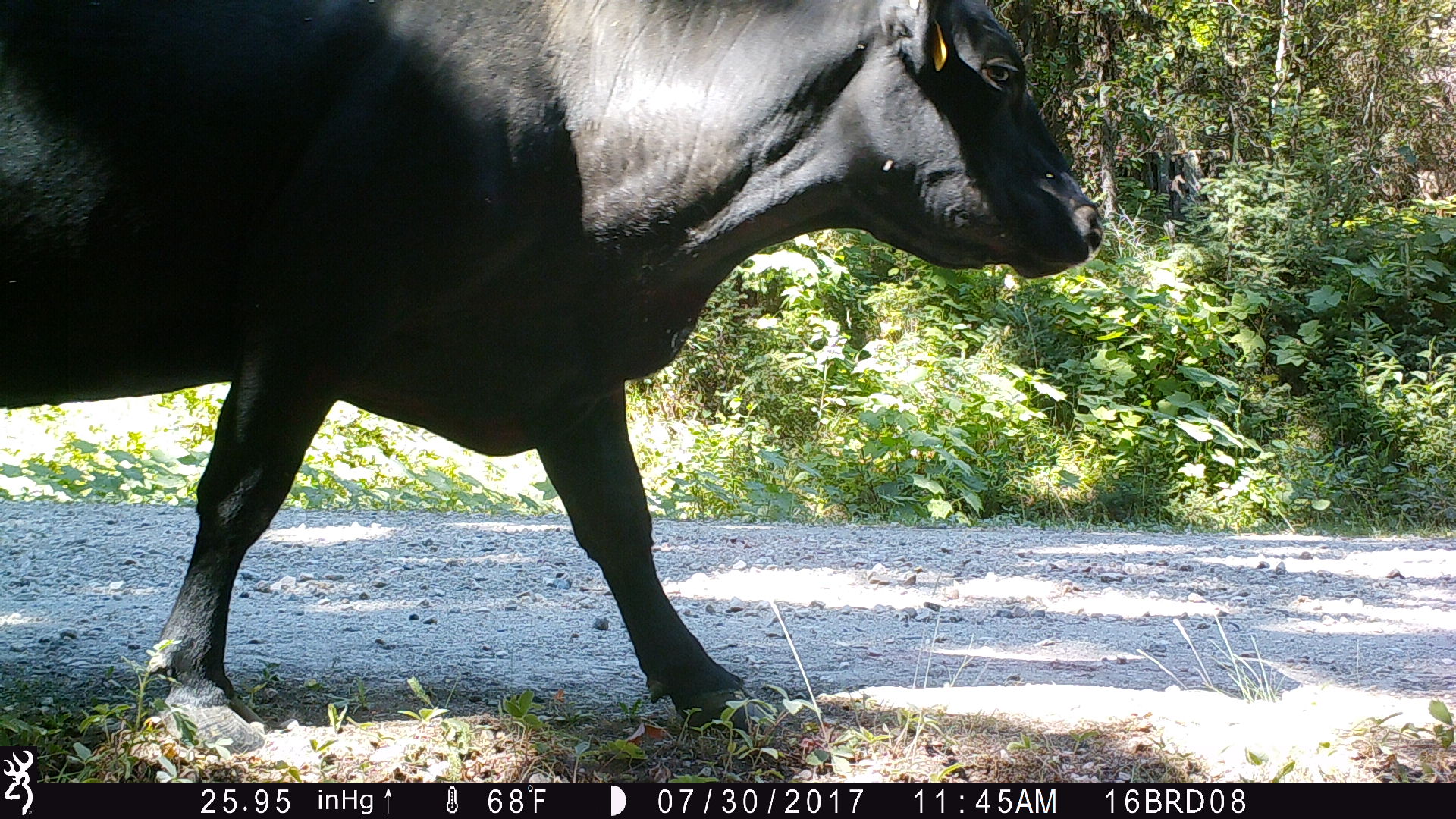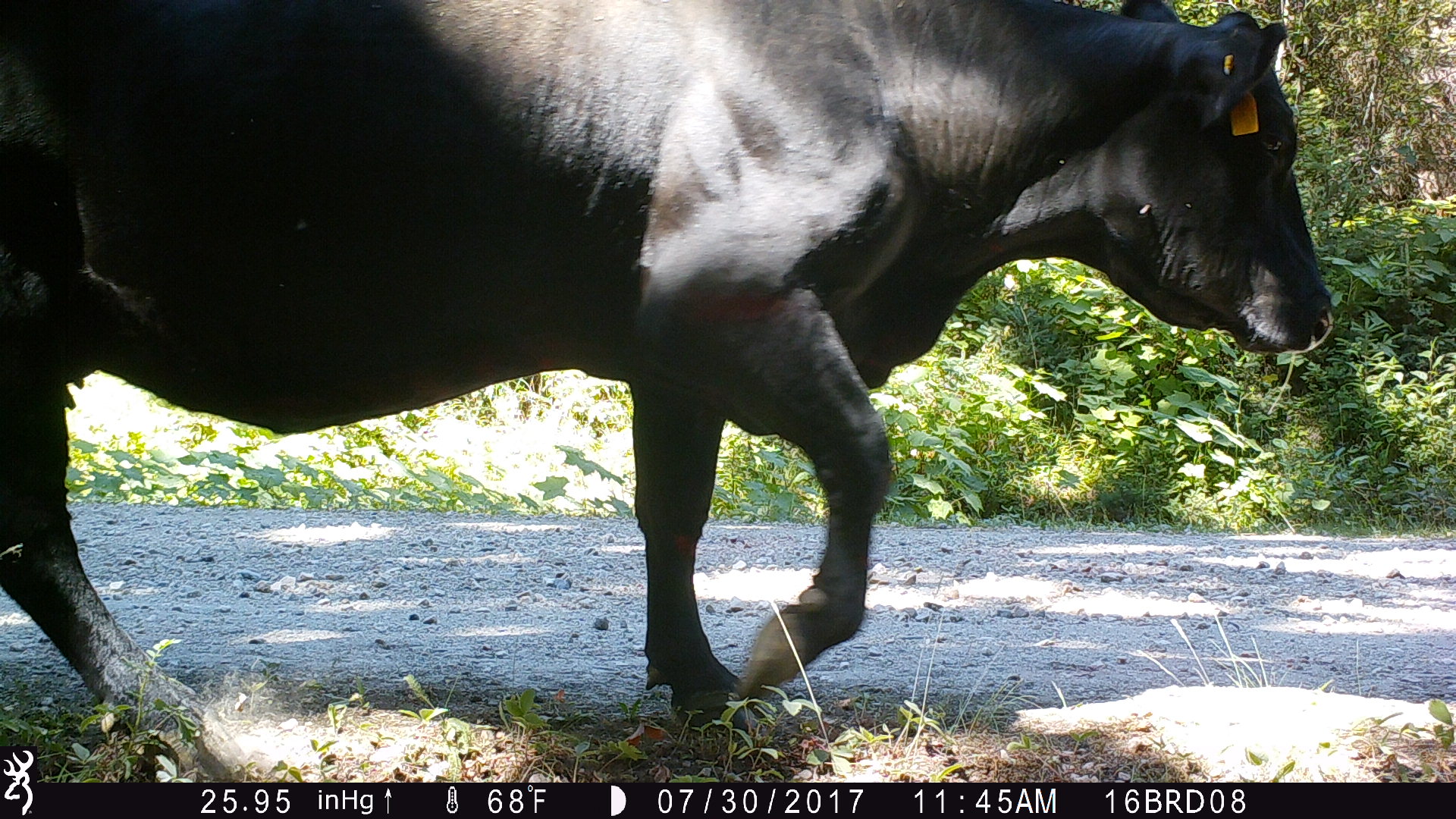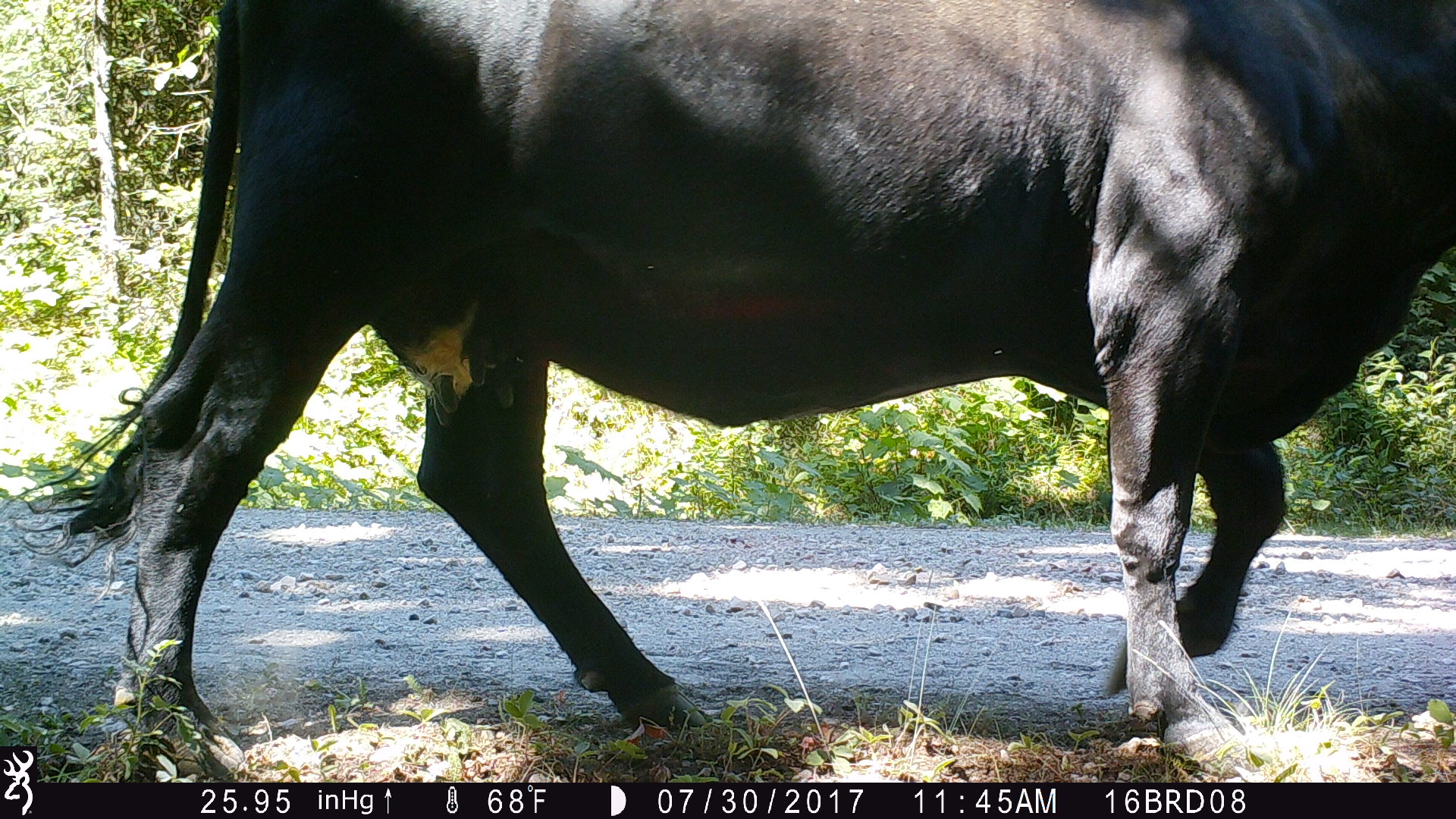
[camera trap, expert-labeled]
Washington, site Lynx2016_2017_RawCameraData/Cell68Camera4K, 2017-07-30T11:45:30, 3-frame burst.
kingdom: Animalia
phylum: Chordata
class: Mammalia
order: Artiodactyla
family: Bovidae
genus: Bos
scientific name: Bos taurus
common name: domestic cattle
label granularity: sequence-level